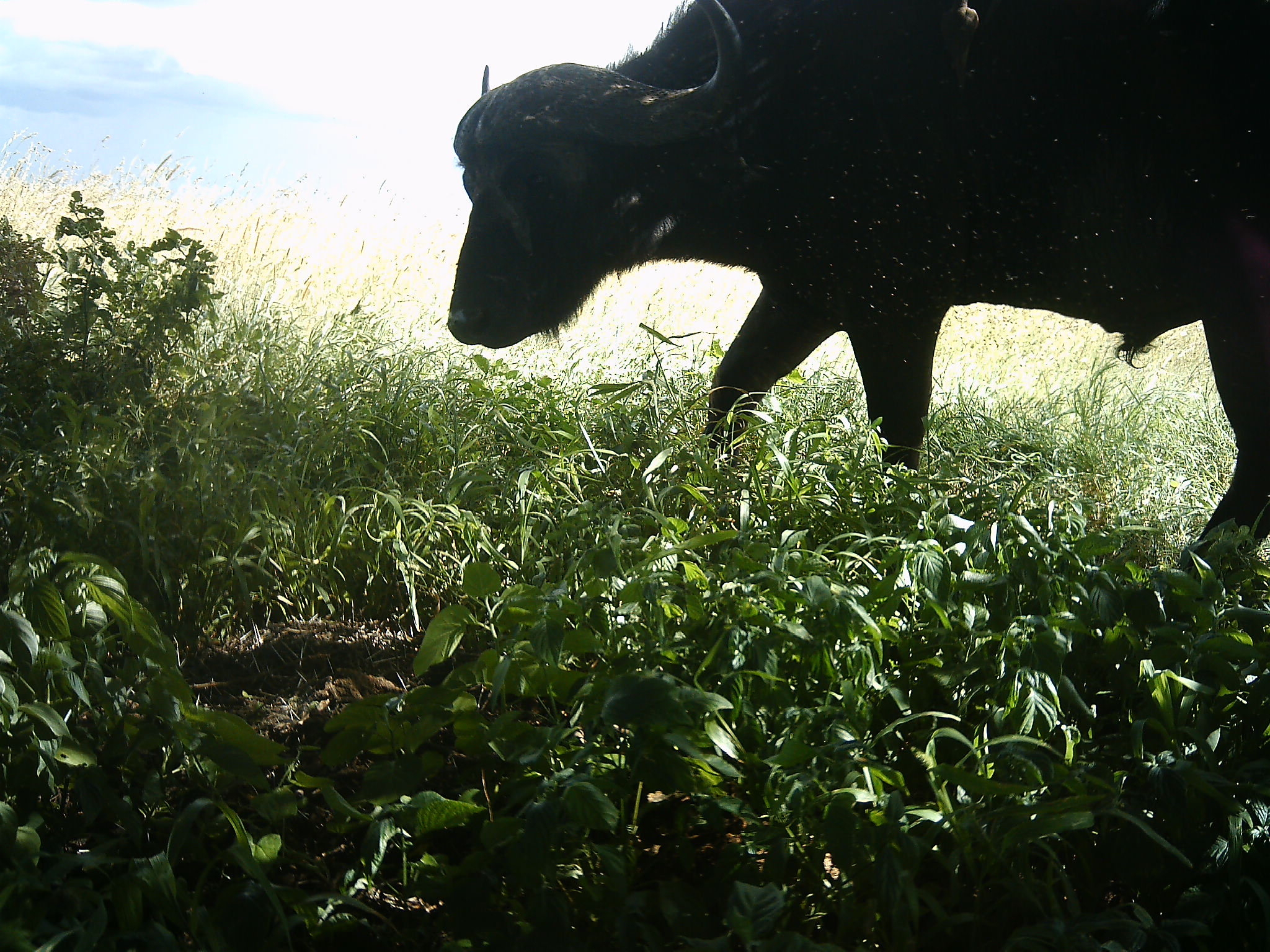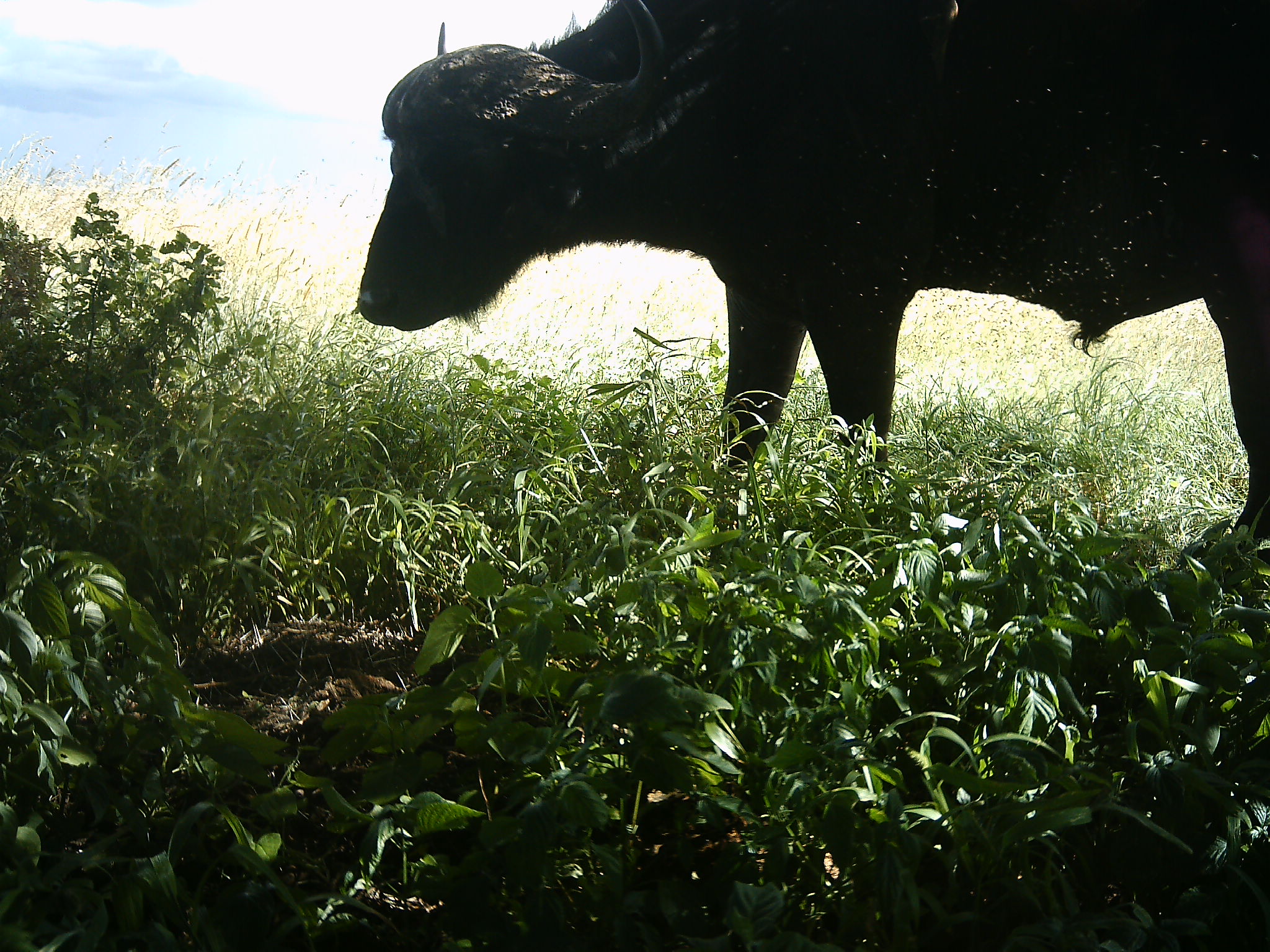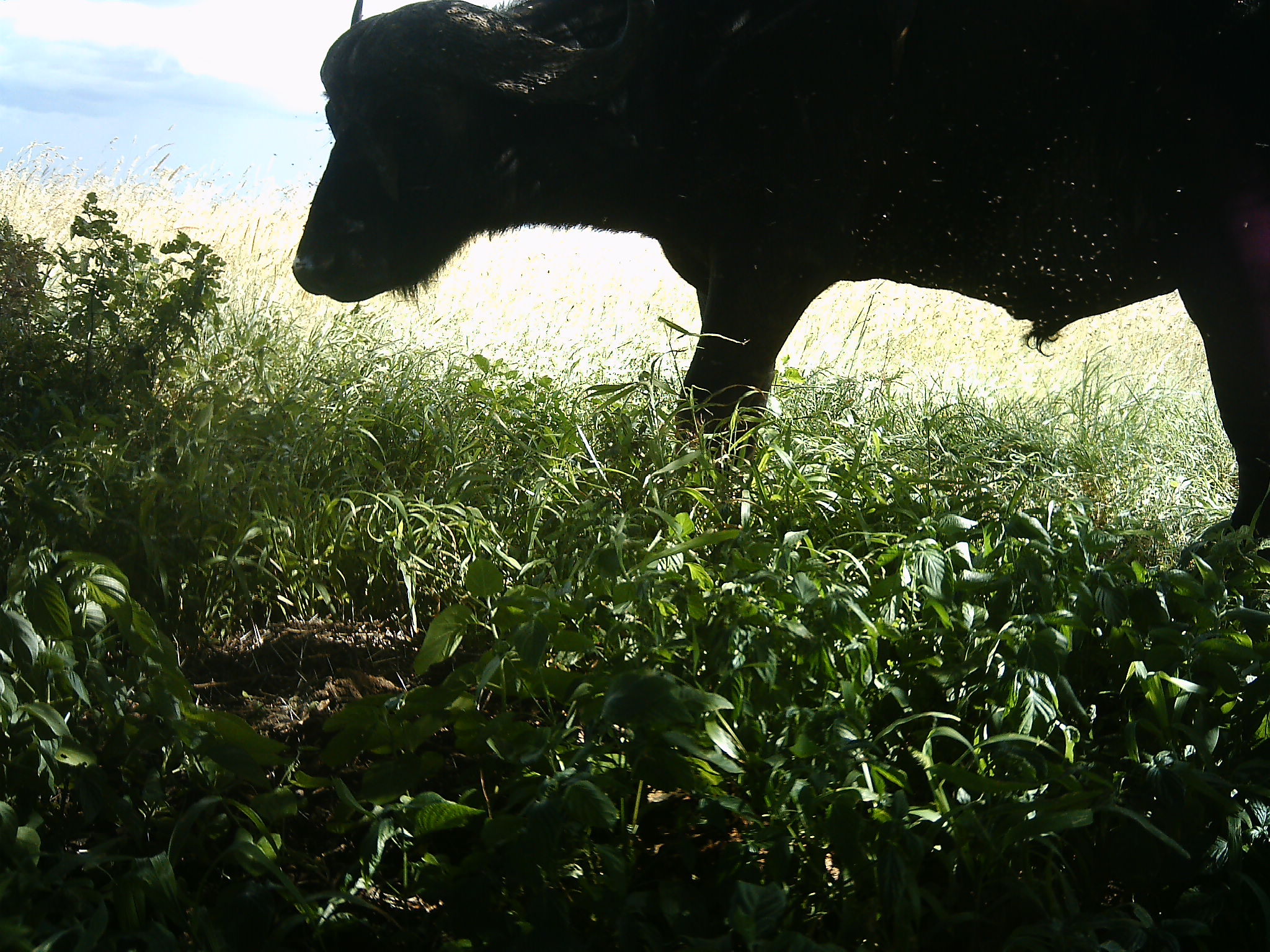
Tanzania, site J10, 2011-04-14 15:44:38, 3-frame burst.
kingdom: Animalia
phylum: Chordata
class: Mammalia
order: Artiodactyla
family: Bovidae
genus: Syncerus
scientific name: Syncerus caffer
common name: cape buffalo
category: buffalo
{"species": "buffalo (cape buffalo) (Syncerus caffer)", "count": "1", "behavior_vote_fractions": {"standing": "62%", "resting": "0%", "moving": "38%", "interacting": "0%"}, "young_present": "0%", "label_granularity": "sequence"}